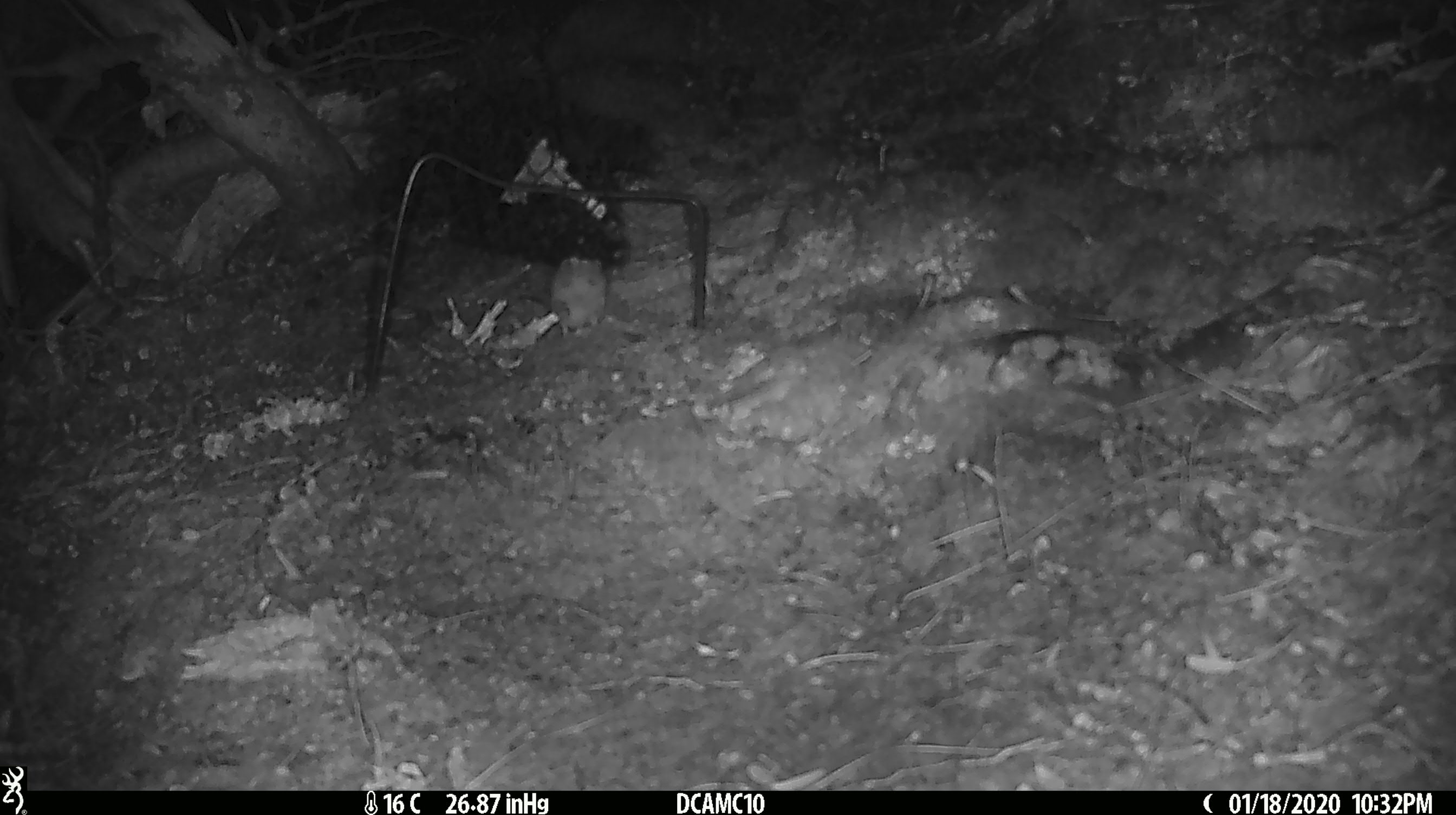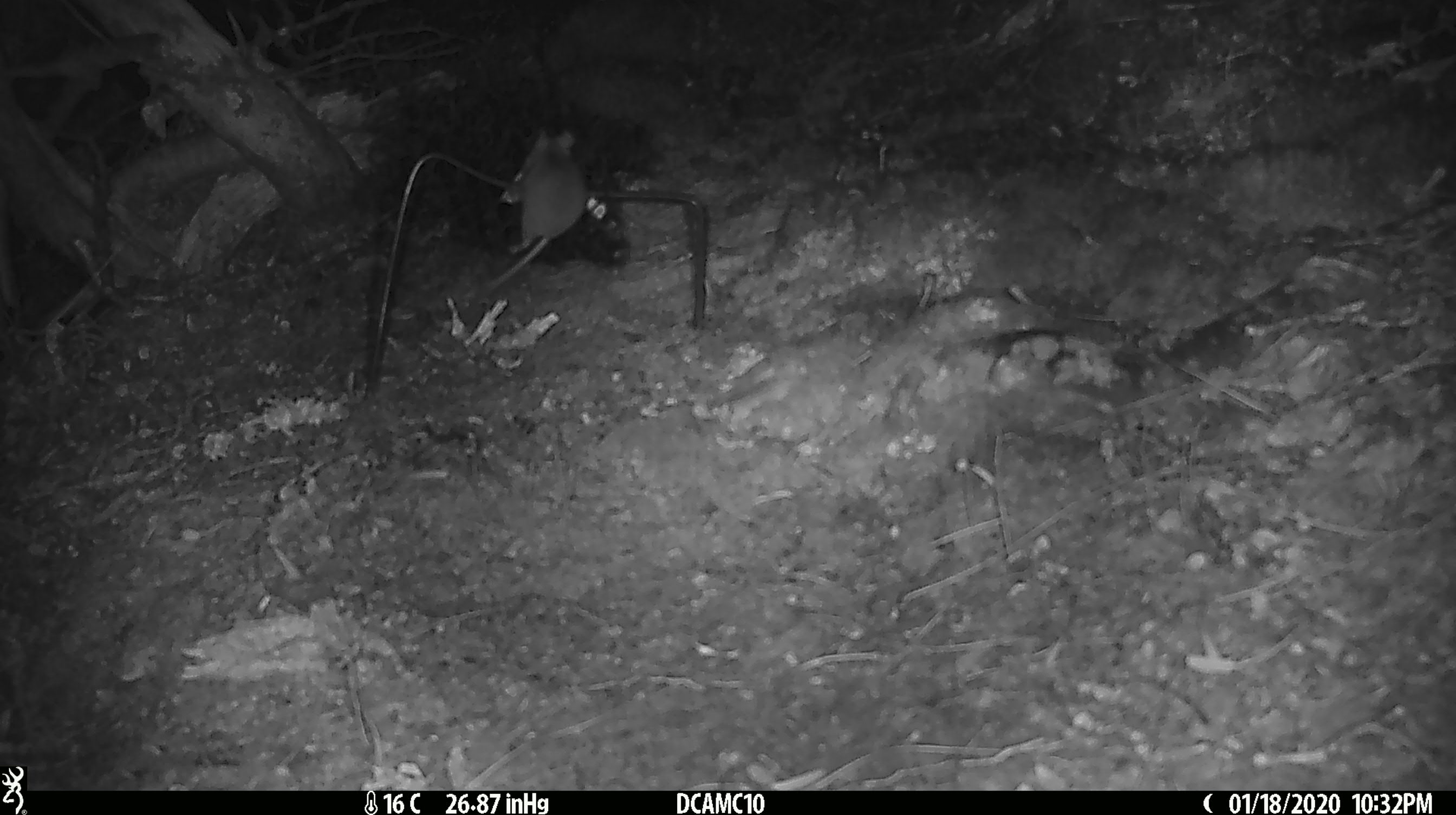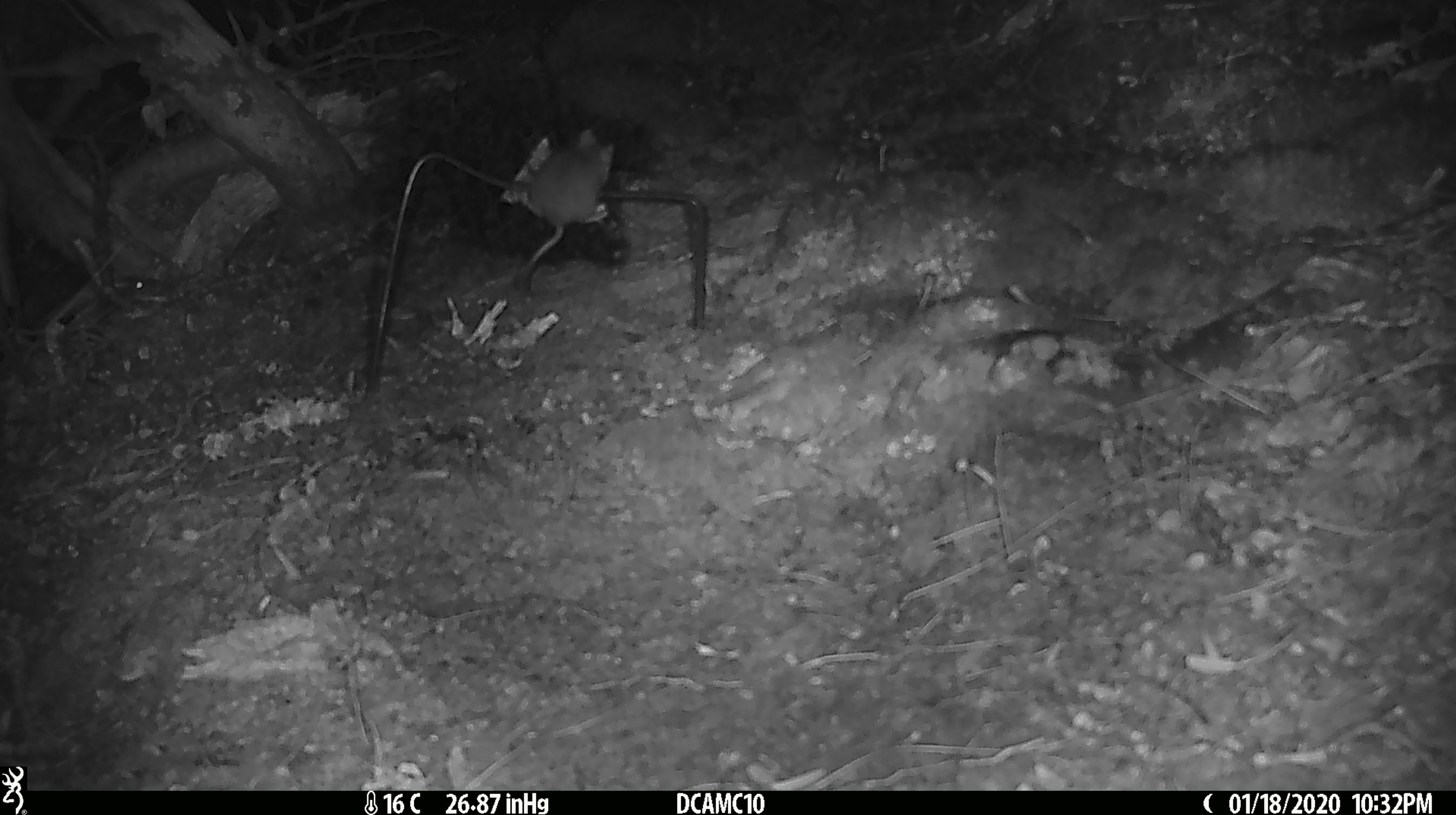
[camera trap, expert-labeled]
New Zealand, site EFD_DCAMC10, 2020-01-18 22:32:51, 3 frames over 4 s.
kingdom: Animalia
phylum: Chordata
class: Mammalia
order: Rodentia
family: Muridae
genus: Mus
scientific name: Mus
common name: mouse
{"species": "mouse (Mus)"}